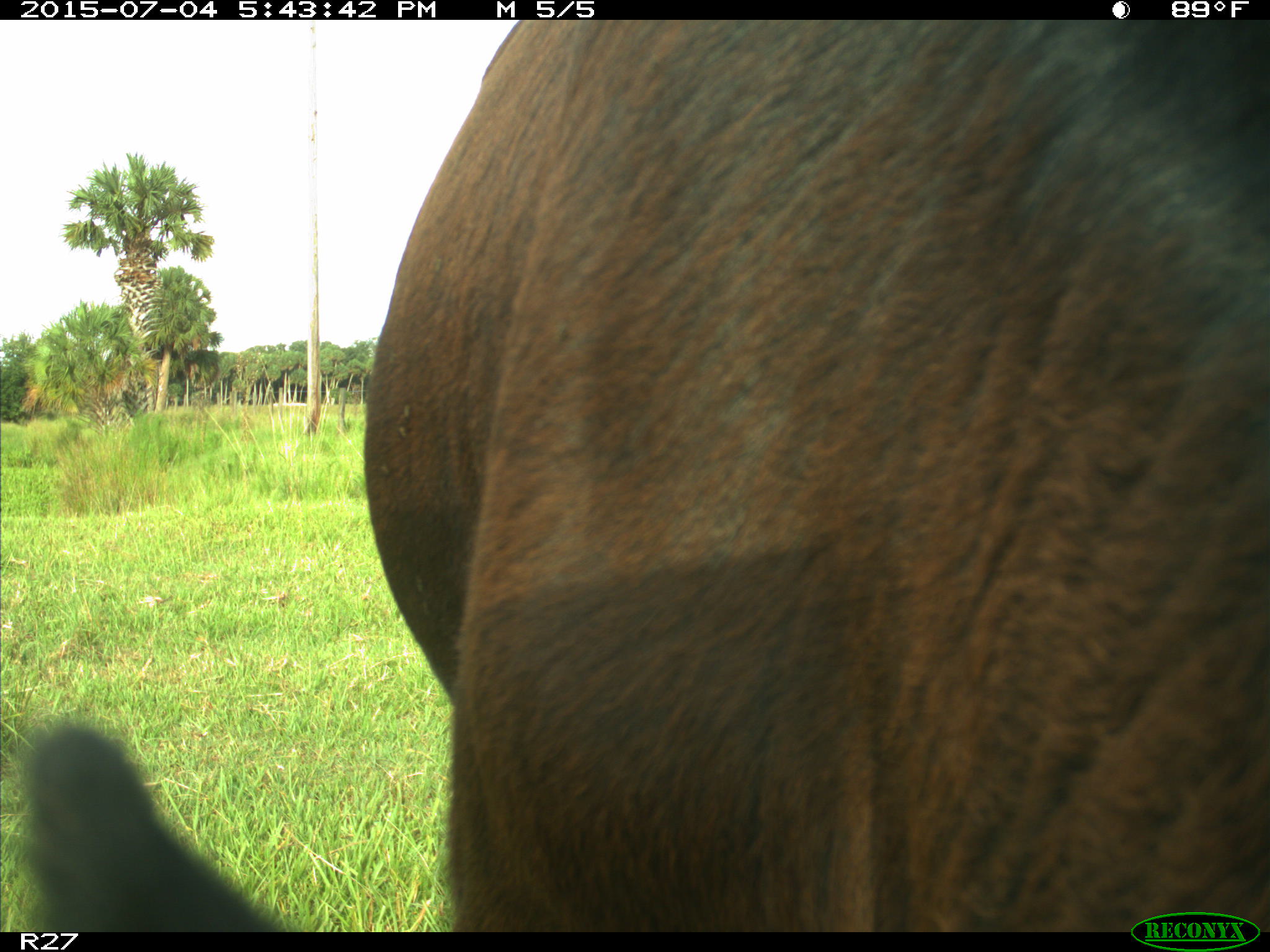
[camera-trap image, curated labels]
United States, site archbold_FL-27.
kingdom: Animalia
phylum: Chordata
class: Mammalia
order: Artiodactyla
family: Bovidae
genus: Bos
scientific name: Bos taurus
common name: domestic cow